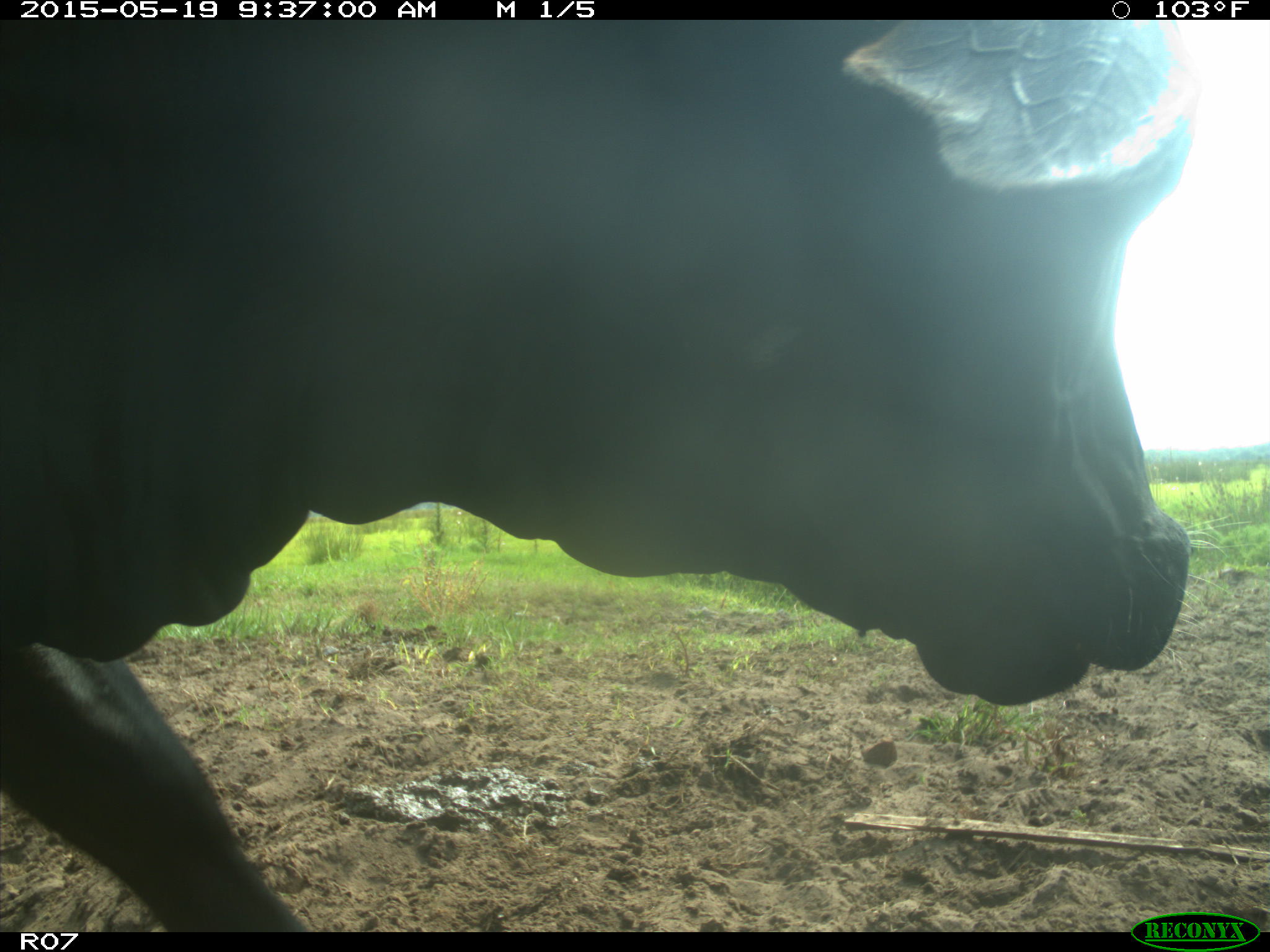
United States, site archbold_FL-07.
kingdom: Animalia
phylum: Chordata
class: Mammalia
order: Artiodactyla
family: Bovidae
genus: Bos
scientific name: Bos taurus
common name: domestic cow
Bos taurus (domestic cow).